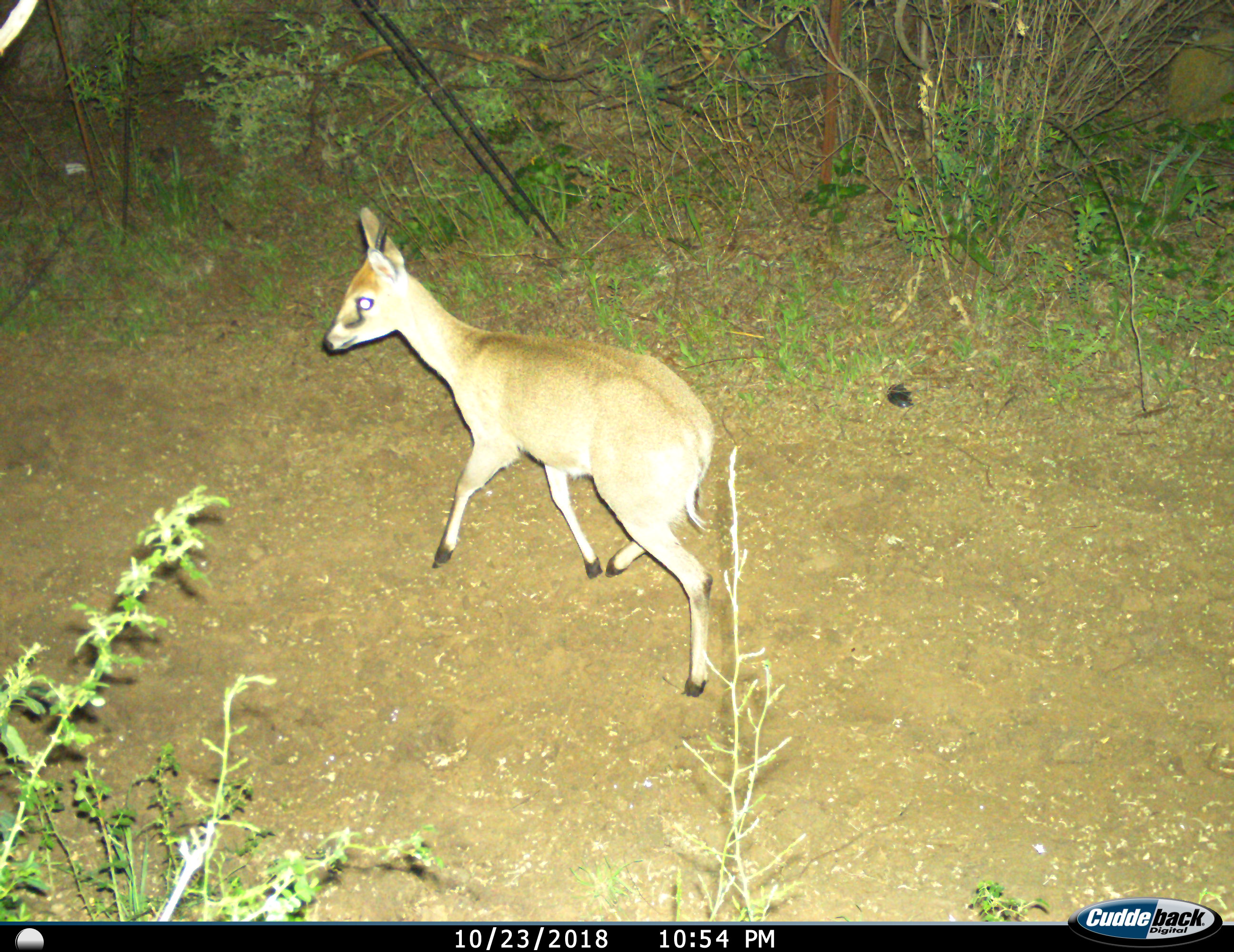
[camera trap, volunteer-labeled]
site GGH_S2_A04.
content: unidentified animal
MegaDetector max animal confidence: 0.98